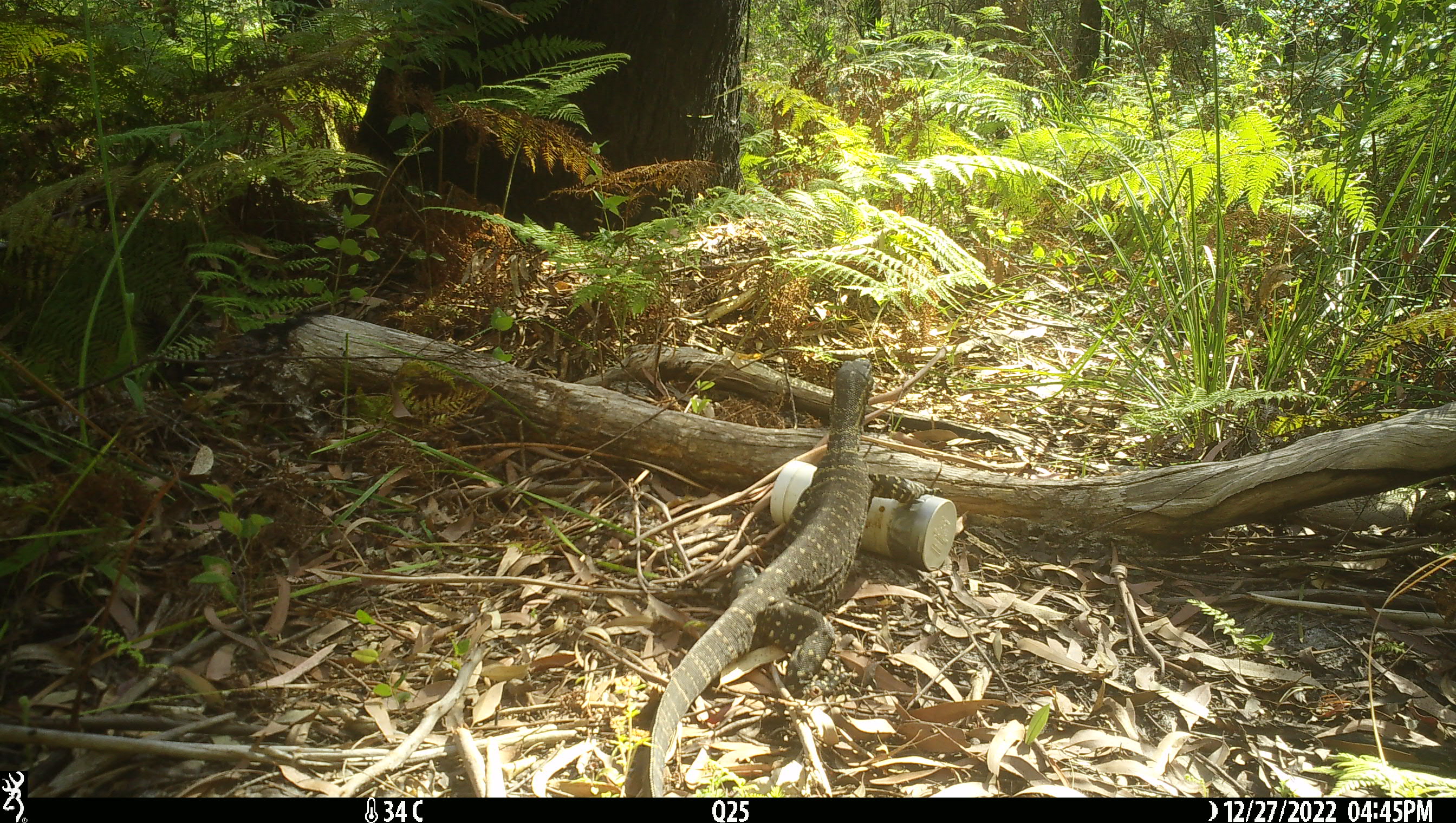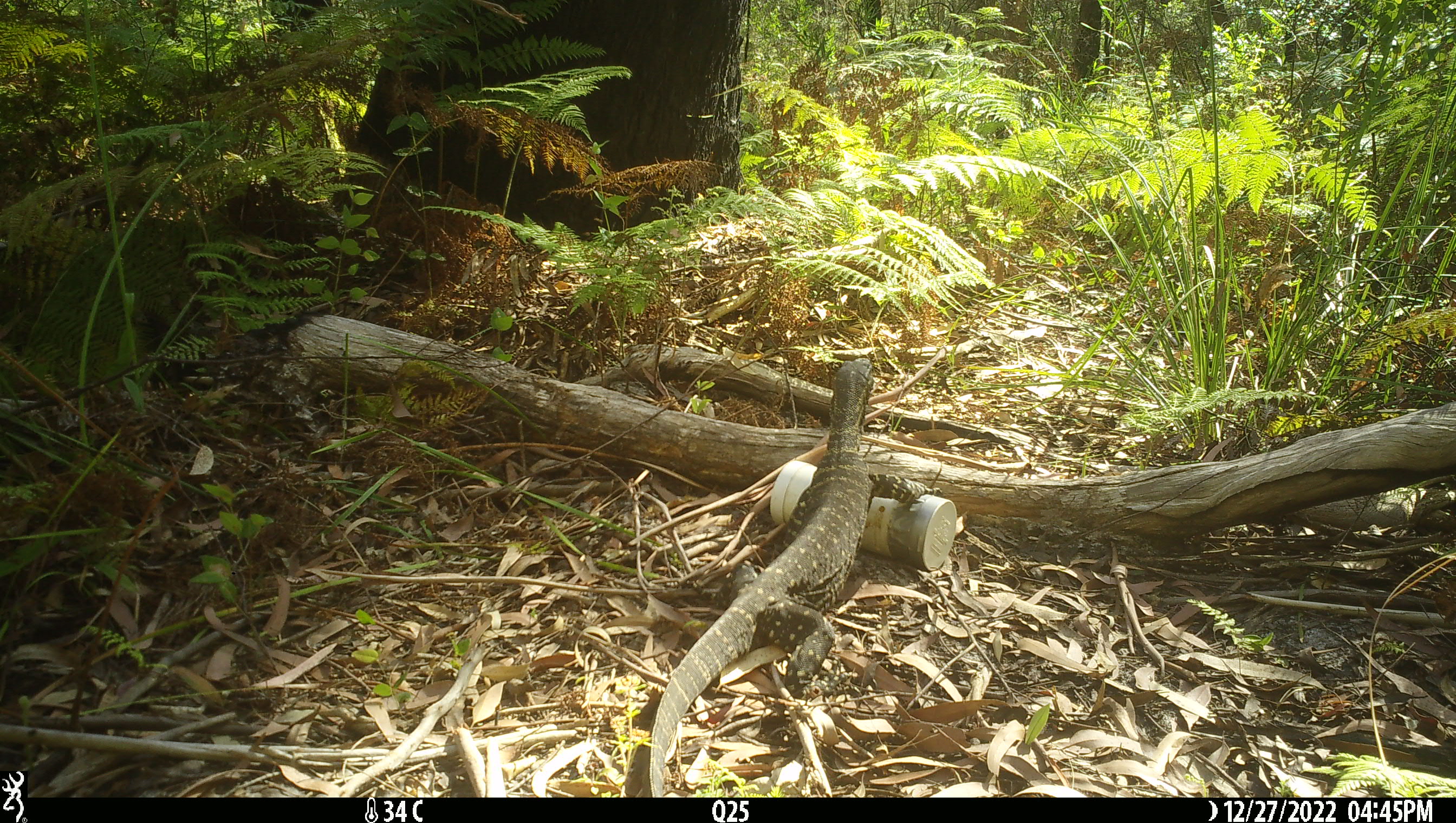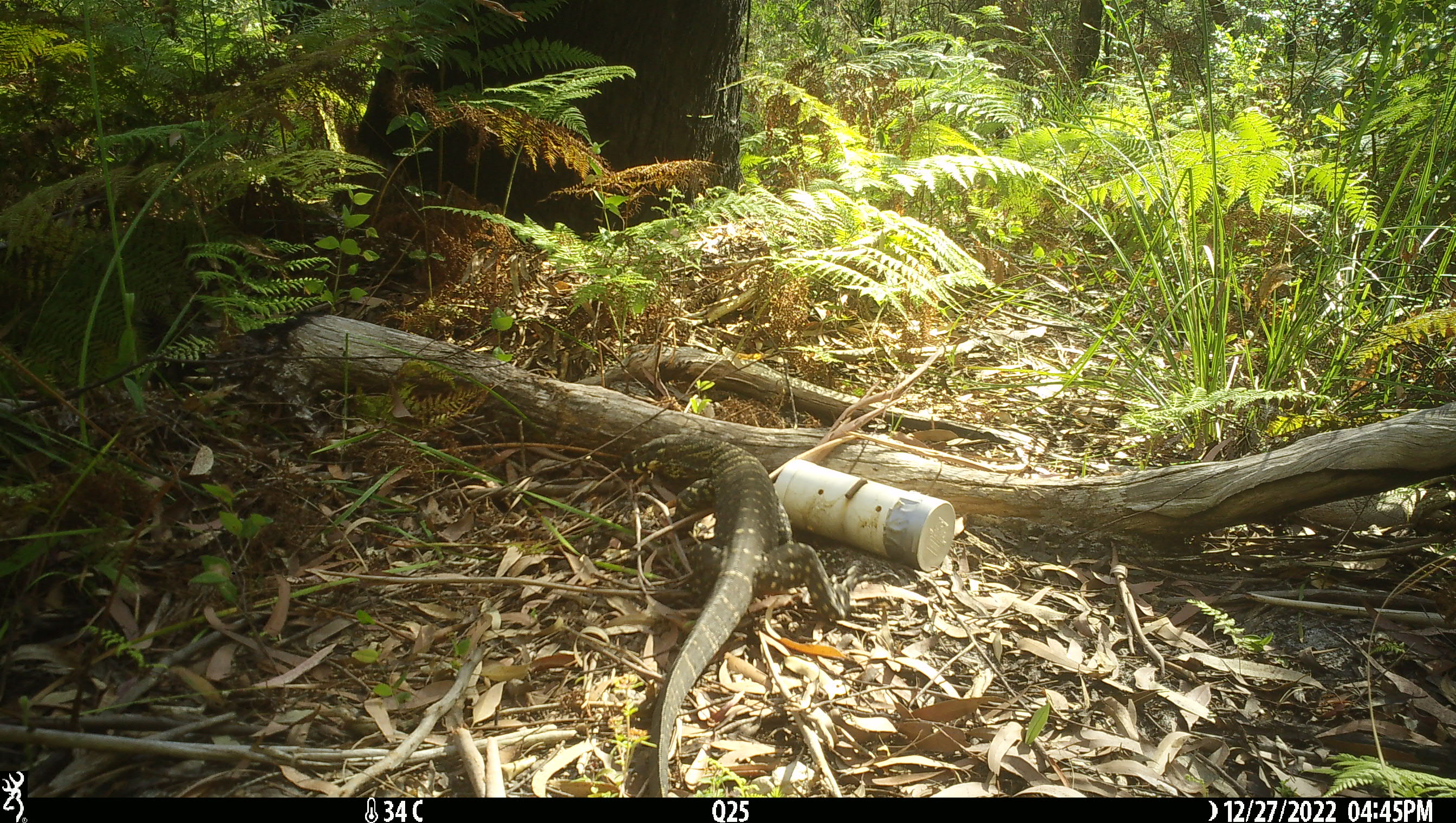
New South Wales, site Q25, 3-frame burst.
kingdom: Animalia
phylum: Chordata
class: Reptilia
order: Squamata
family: Varanidae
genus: Varanus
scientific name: Varanus varius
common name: lace monitor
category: goanna